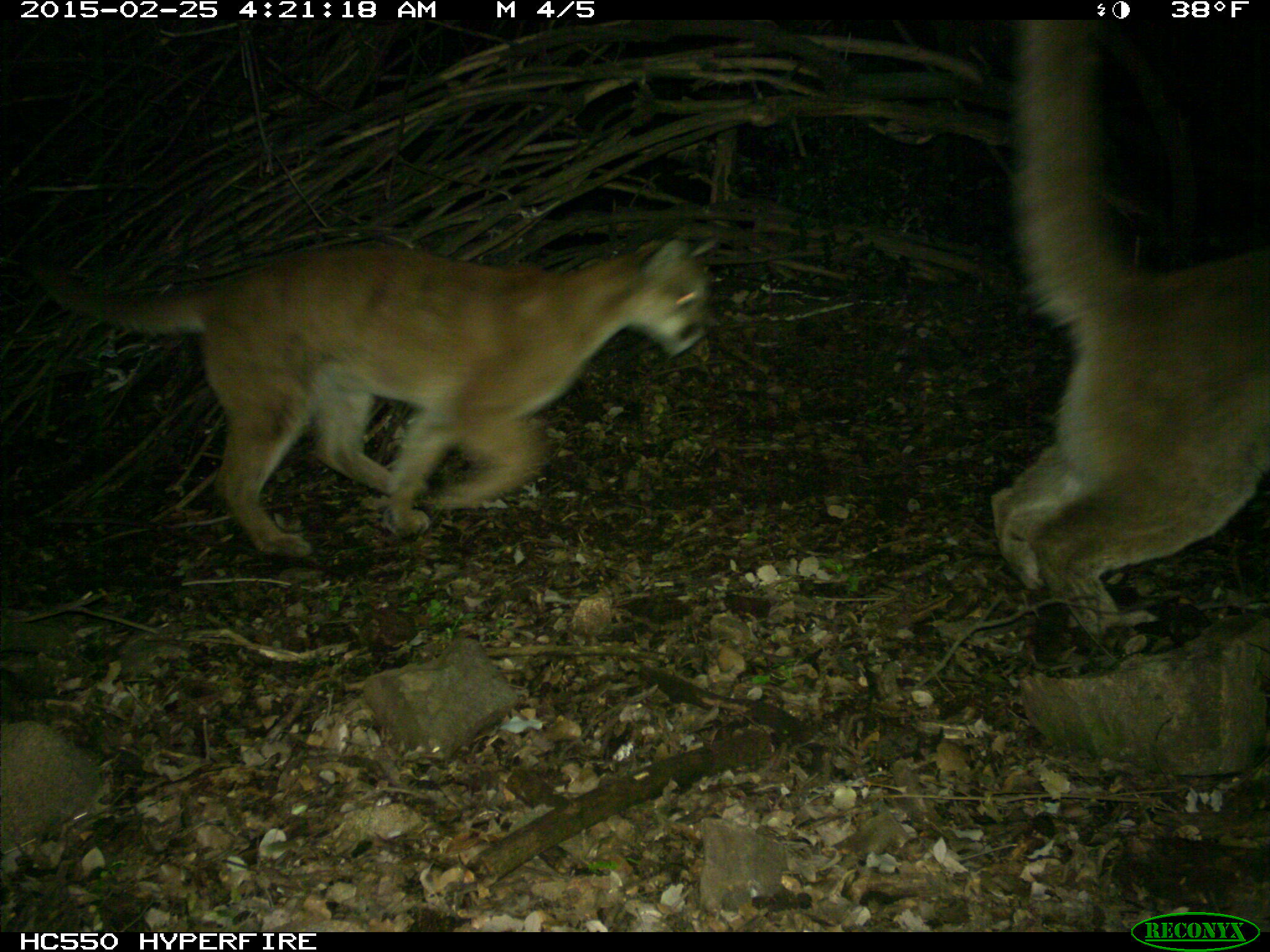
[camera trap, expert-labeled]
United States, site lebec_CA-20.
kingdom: Animalia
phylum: Chordata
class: Mammalia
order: Carnivora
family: Felidae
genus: Puma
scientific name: Puma concolor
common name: mountain lion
Puma concolor (mountain lion).